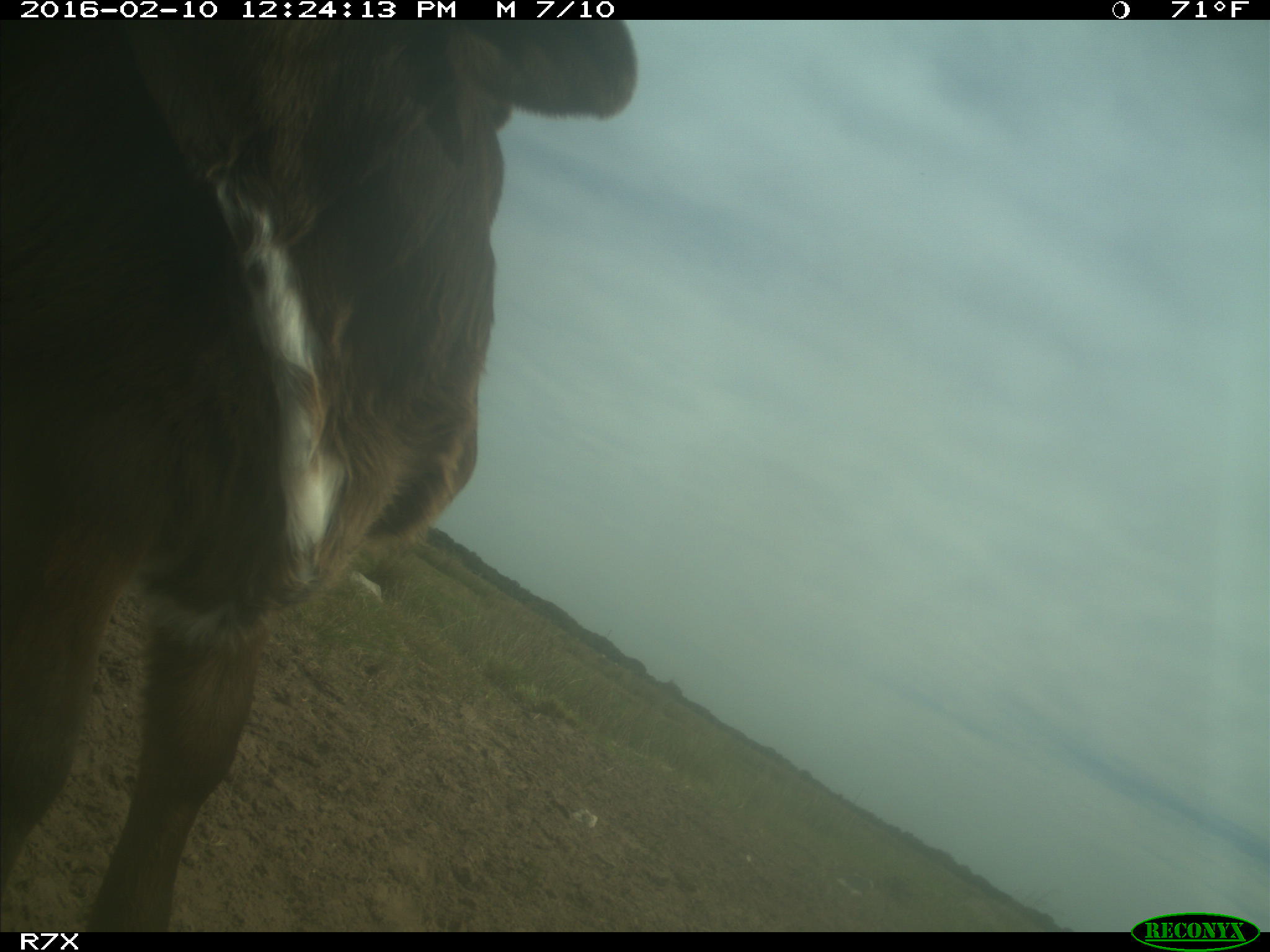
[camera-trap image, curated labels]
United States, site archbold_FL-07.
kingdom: Animalia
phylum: Chordata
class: Mammalia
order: Artiodactyla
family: Bovidae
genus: Bos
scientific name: Bos taurus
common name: domestic cow